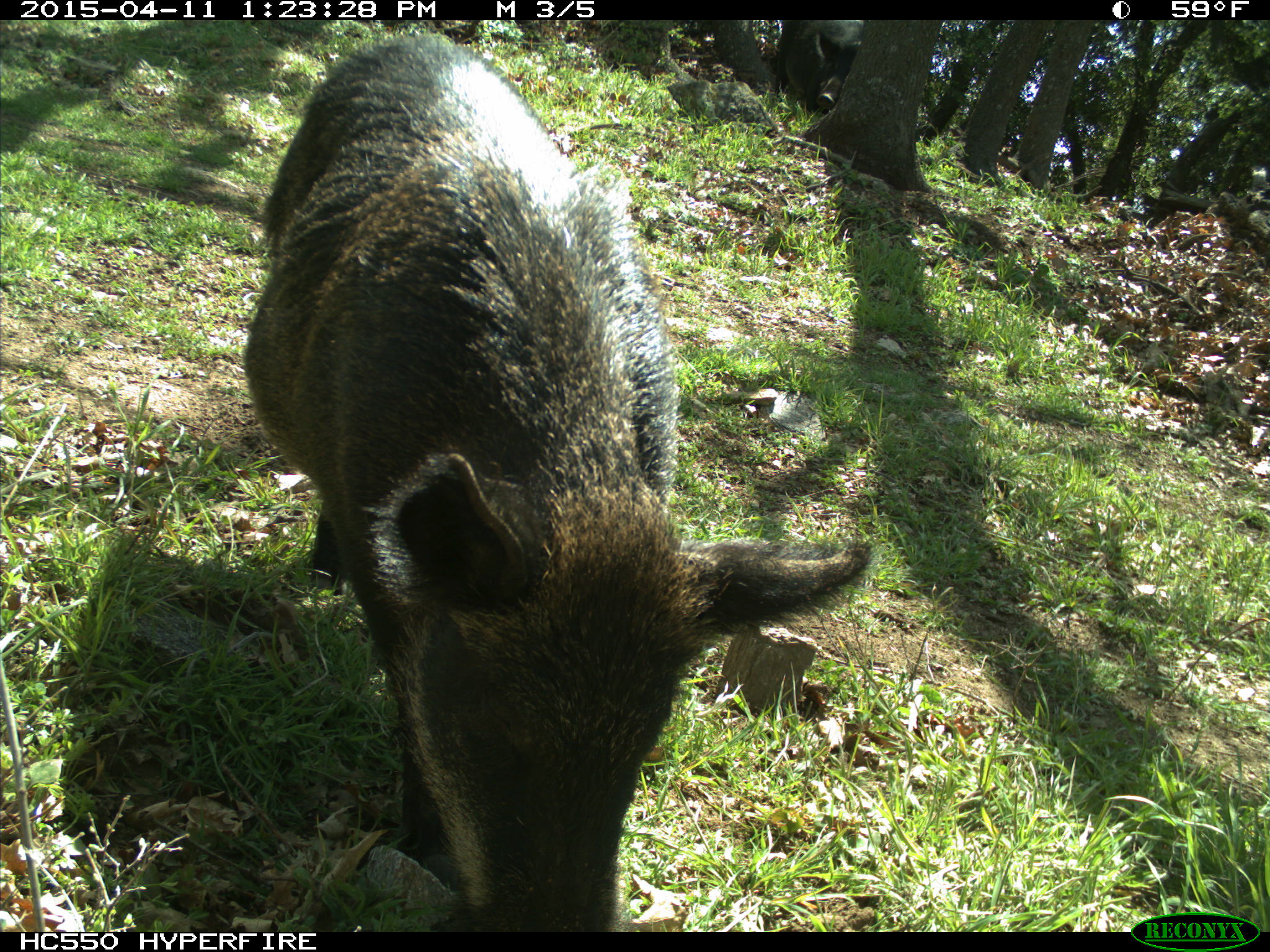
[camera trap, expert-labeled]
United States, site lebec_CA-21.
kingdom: Animalia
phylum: Chordata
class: Mammalia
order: Artiodactyla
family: Suidae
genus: Sus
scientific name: Sus scrofa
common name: wild boar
Sus scrofa (wild boar).